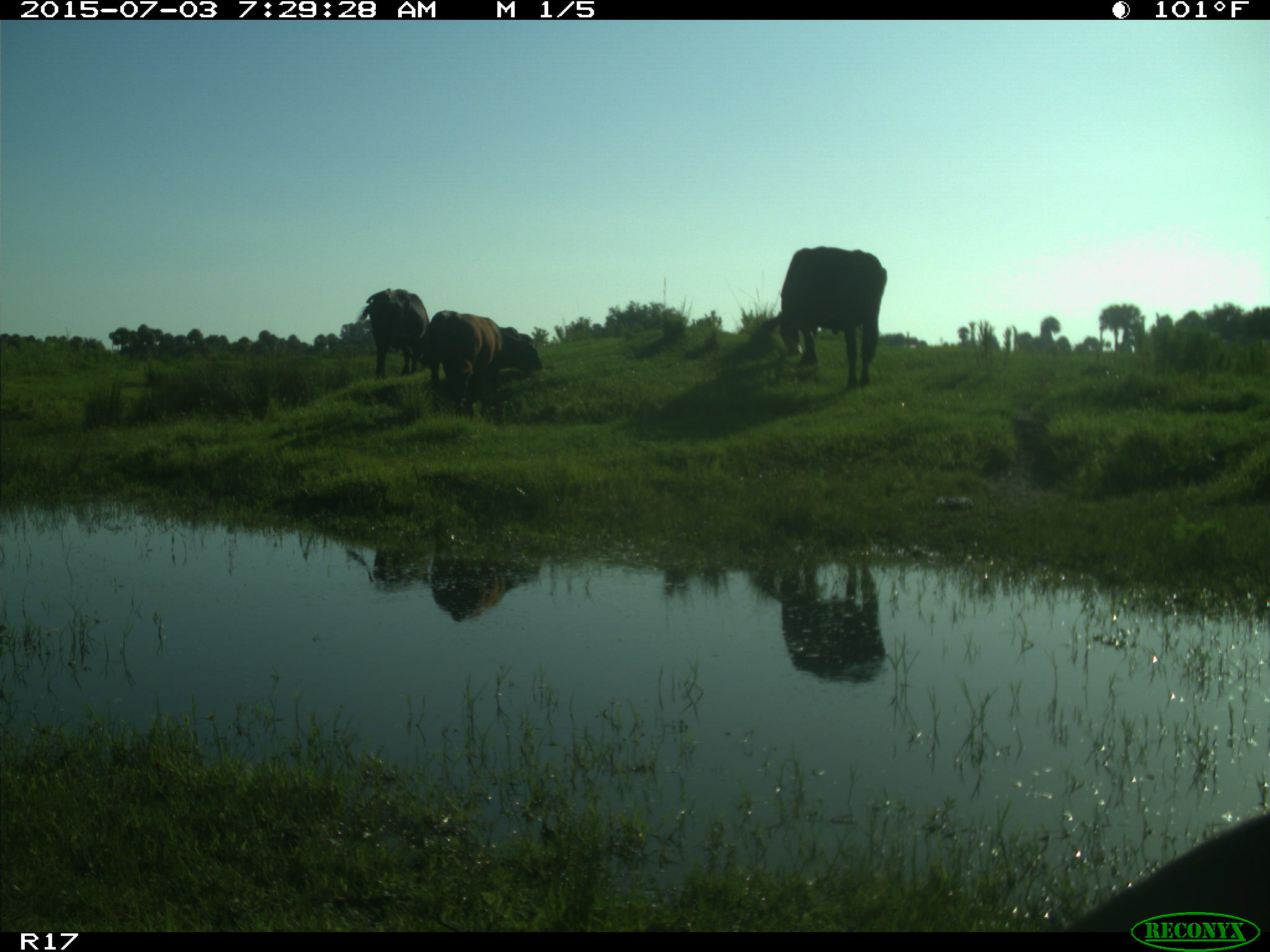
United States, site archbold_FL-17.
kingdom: Animalia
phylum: Chordata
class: Mammalia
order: Artiodactyla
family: Bovidae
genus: Bos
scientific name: Bos taurus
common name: domestic cow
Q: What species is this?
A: Bos taurus (domestic cow).